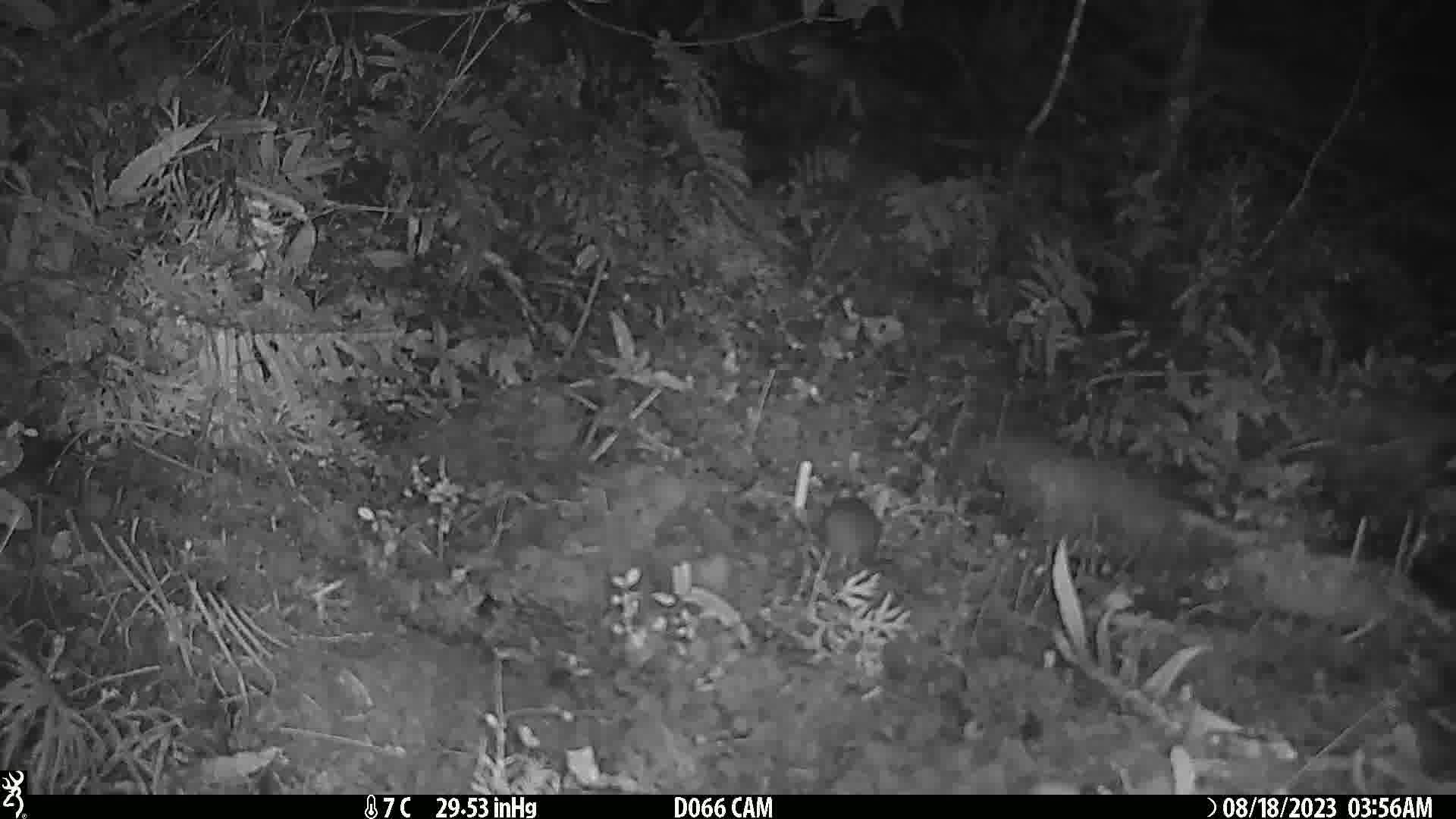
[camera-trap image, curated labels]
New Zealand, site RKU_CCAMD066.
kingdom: Animalia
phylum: Chordata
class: Mammalia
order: Rodentia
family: Muridae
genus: Rattus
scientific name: Rattus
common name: rat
Rat (Rattus).